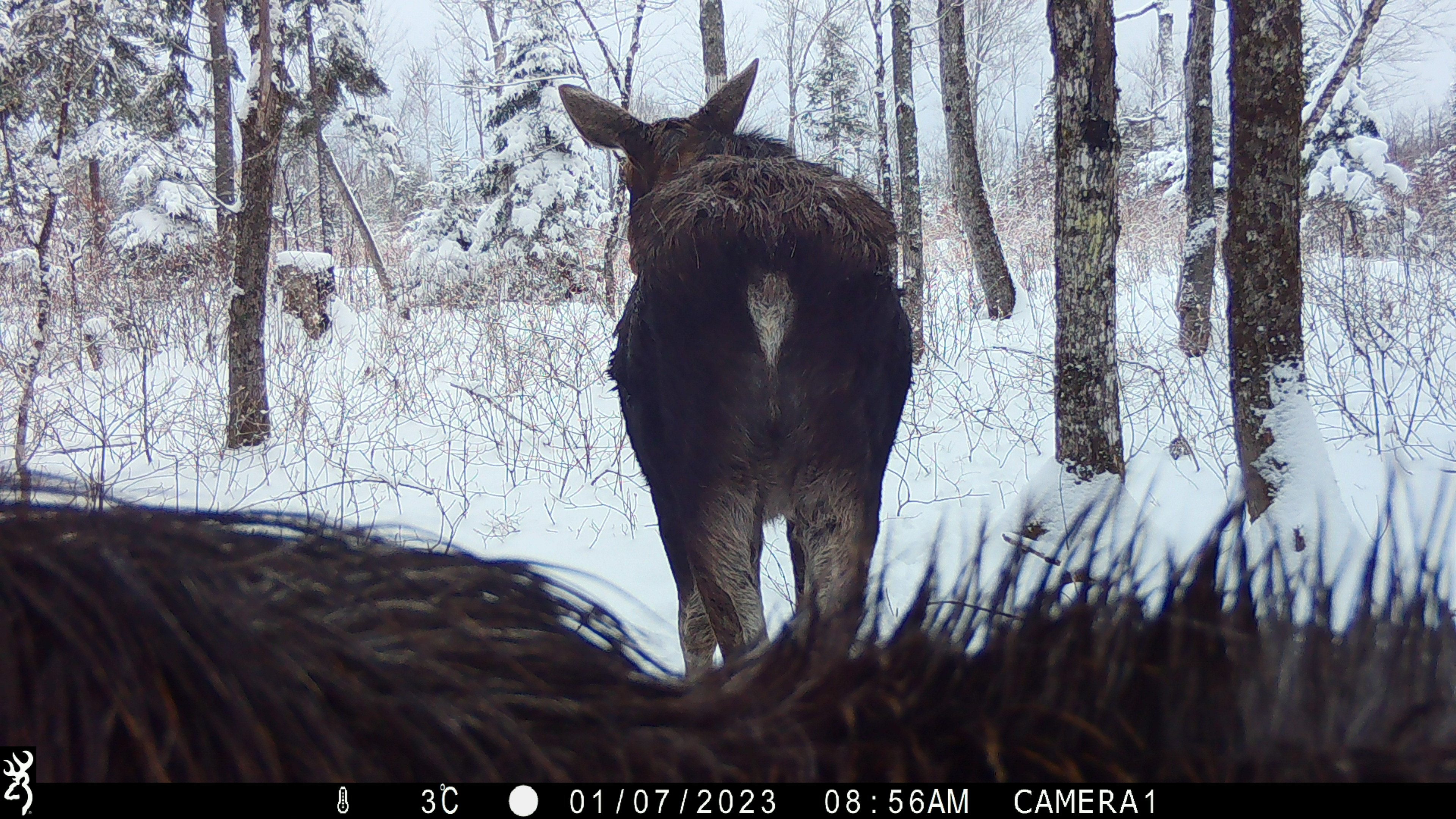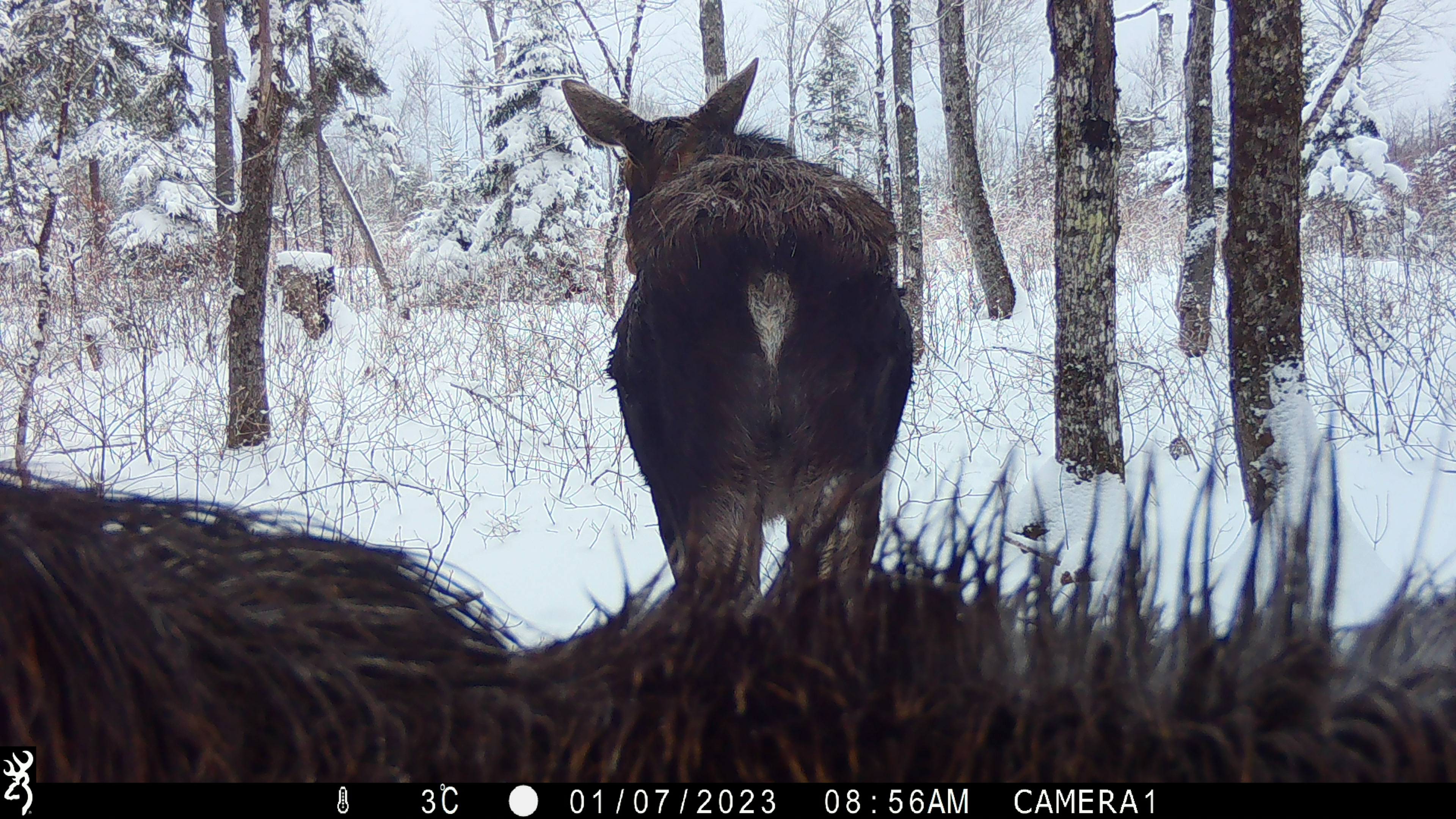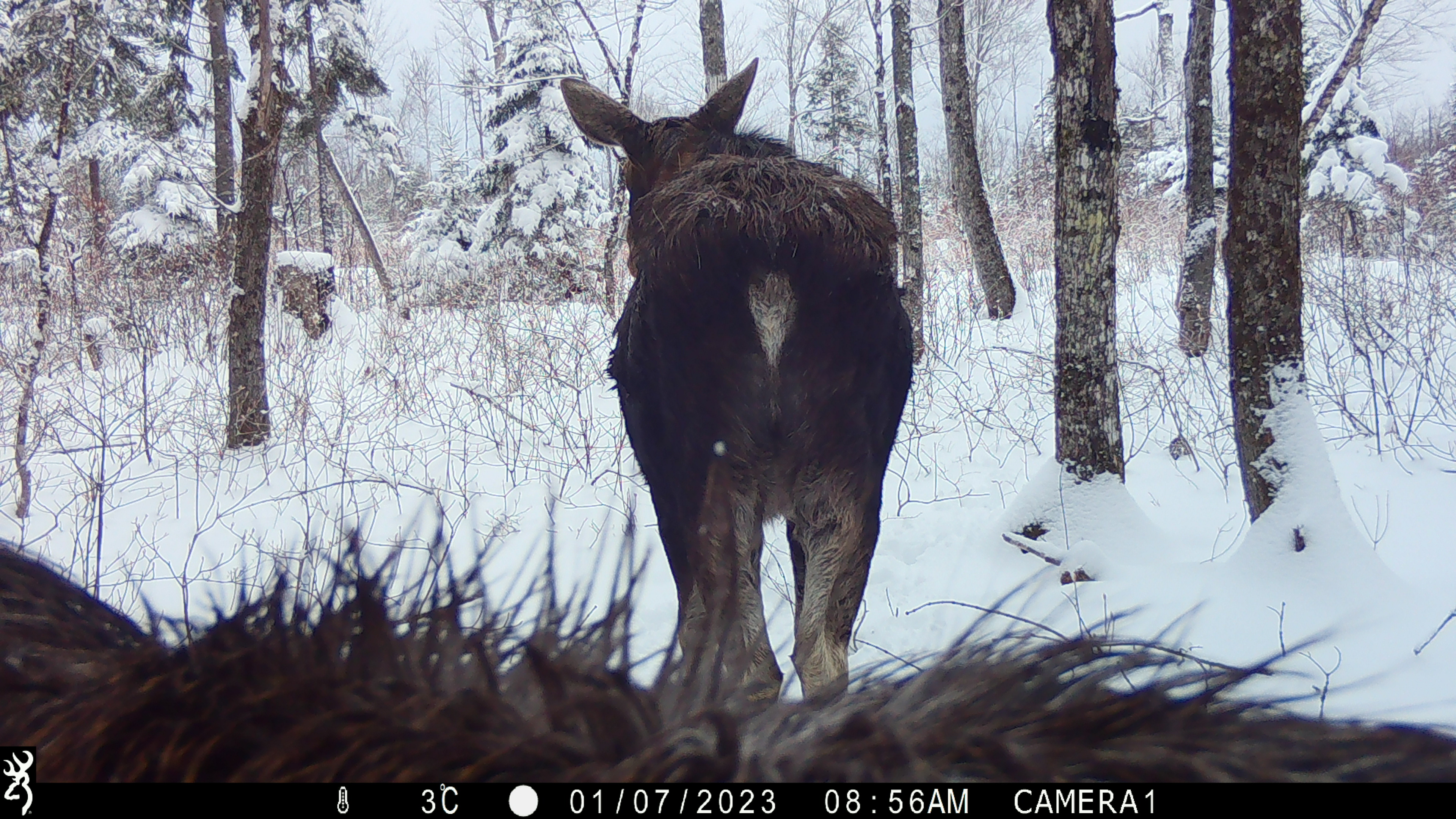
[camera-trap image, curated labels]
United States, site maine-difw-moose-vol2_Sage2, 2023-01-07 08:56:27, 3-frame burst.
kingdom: Animalia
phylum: Chordata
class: Mammalia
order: Artiodactyla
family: Cervidae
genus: Alces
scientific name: Alces alces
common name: moose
Moose (Alces alces).